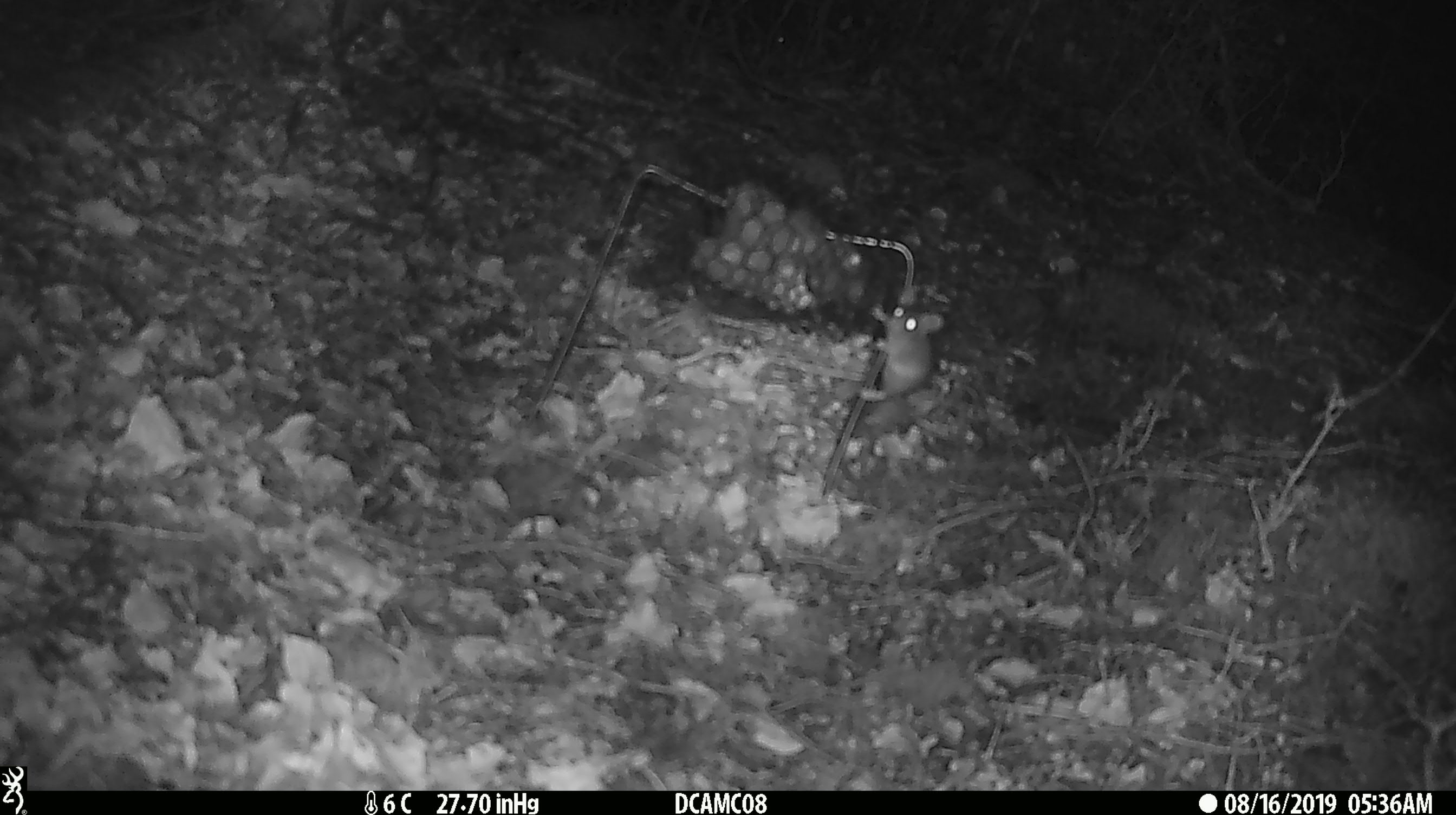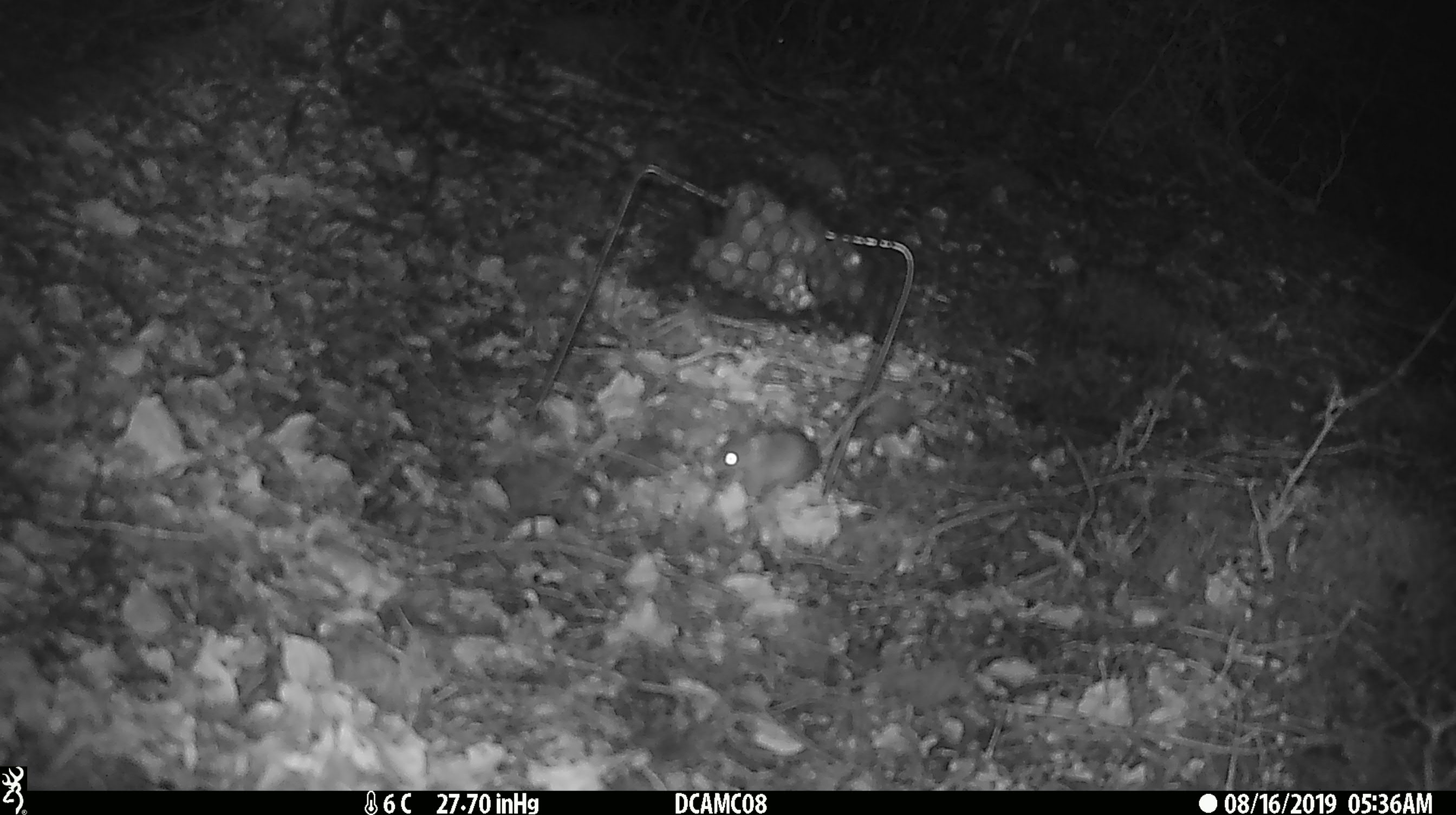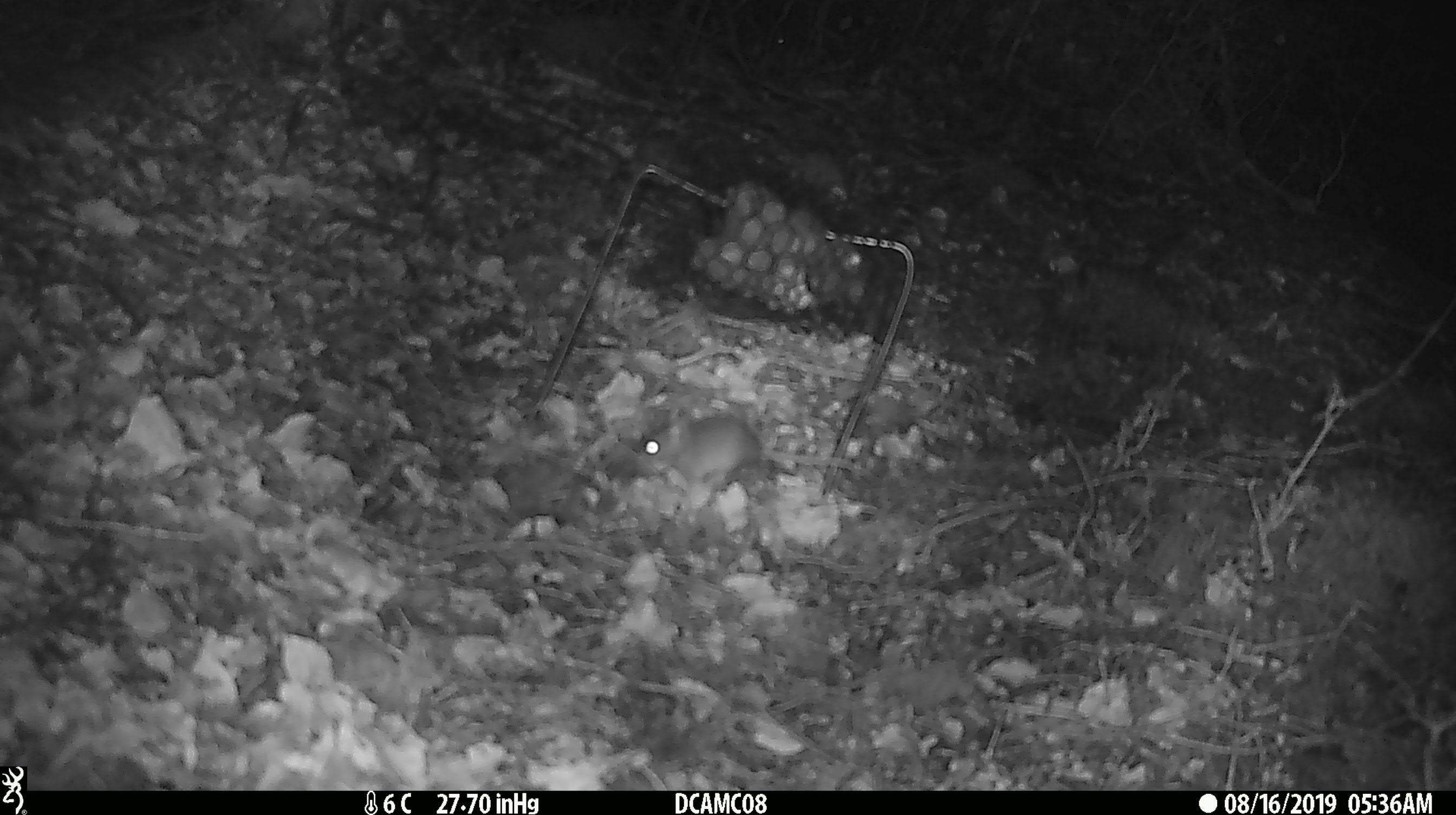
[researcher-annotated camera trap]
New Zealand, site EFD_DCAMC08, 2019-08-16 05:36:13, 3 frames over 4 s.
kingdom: Animalia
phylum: Chordata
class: Mammalia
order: Rodentia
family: Muridae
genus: Mus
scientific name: Mus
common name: mouse